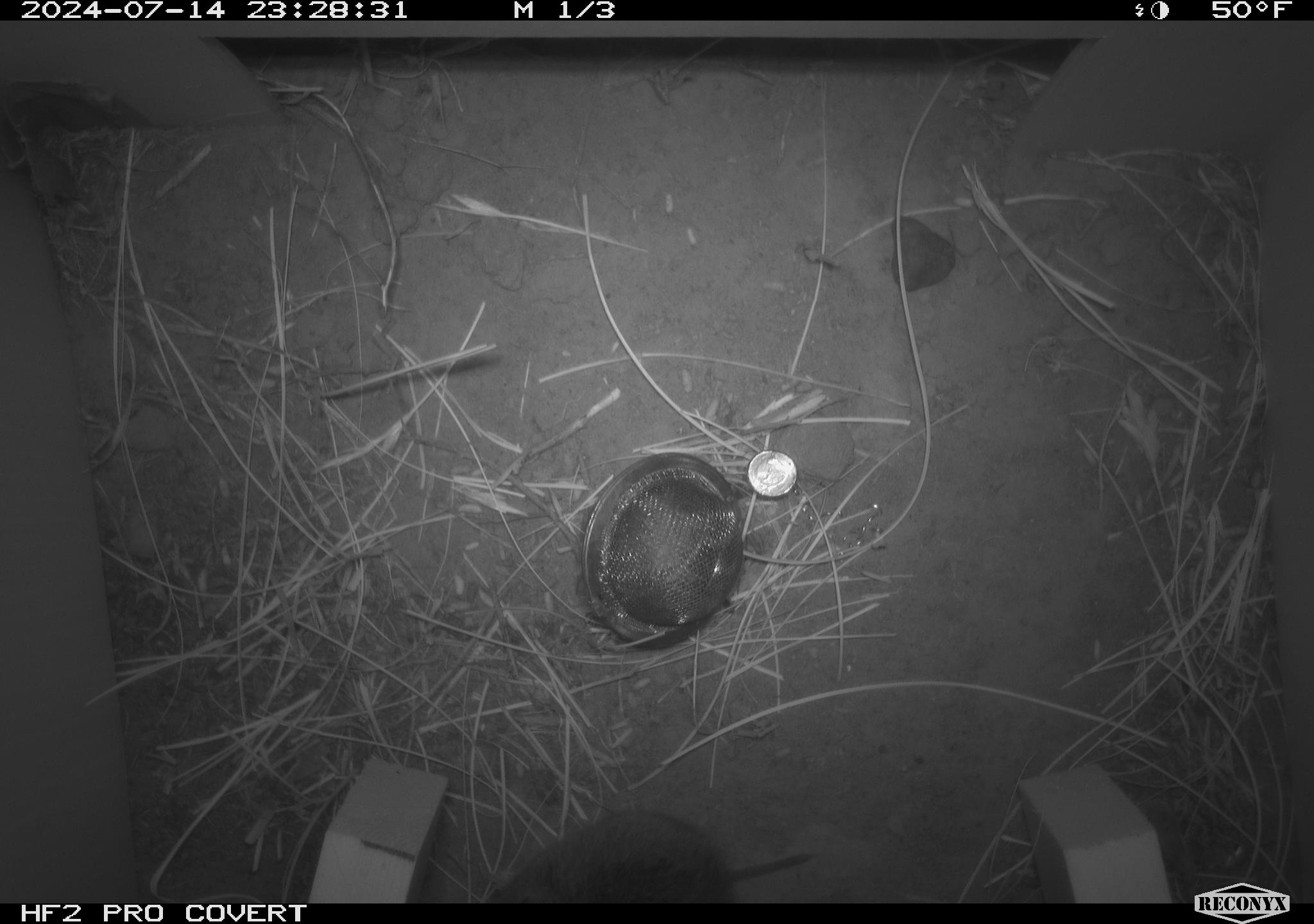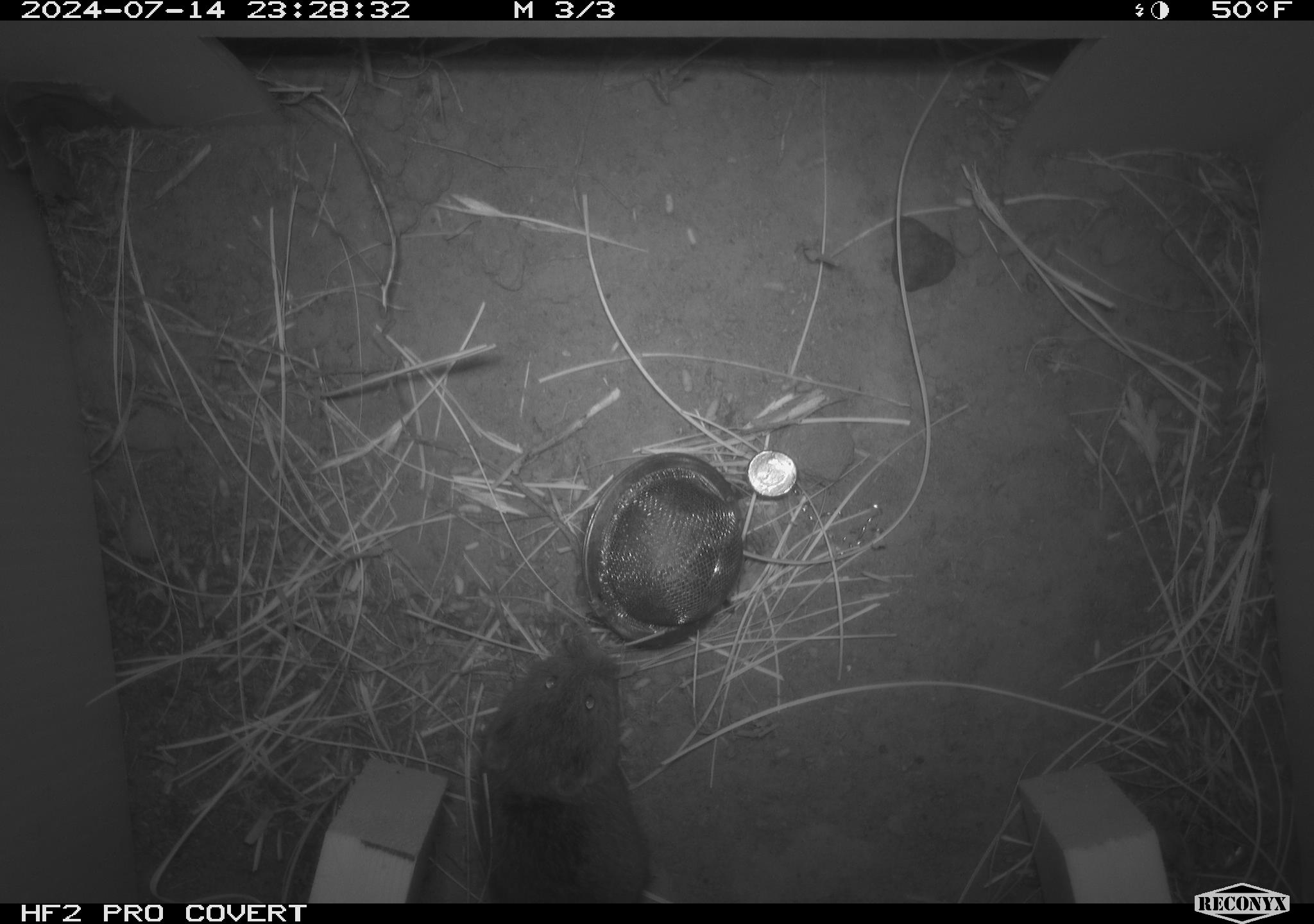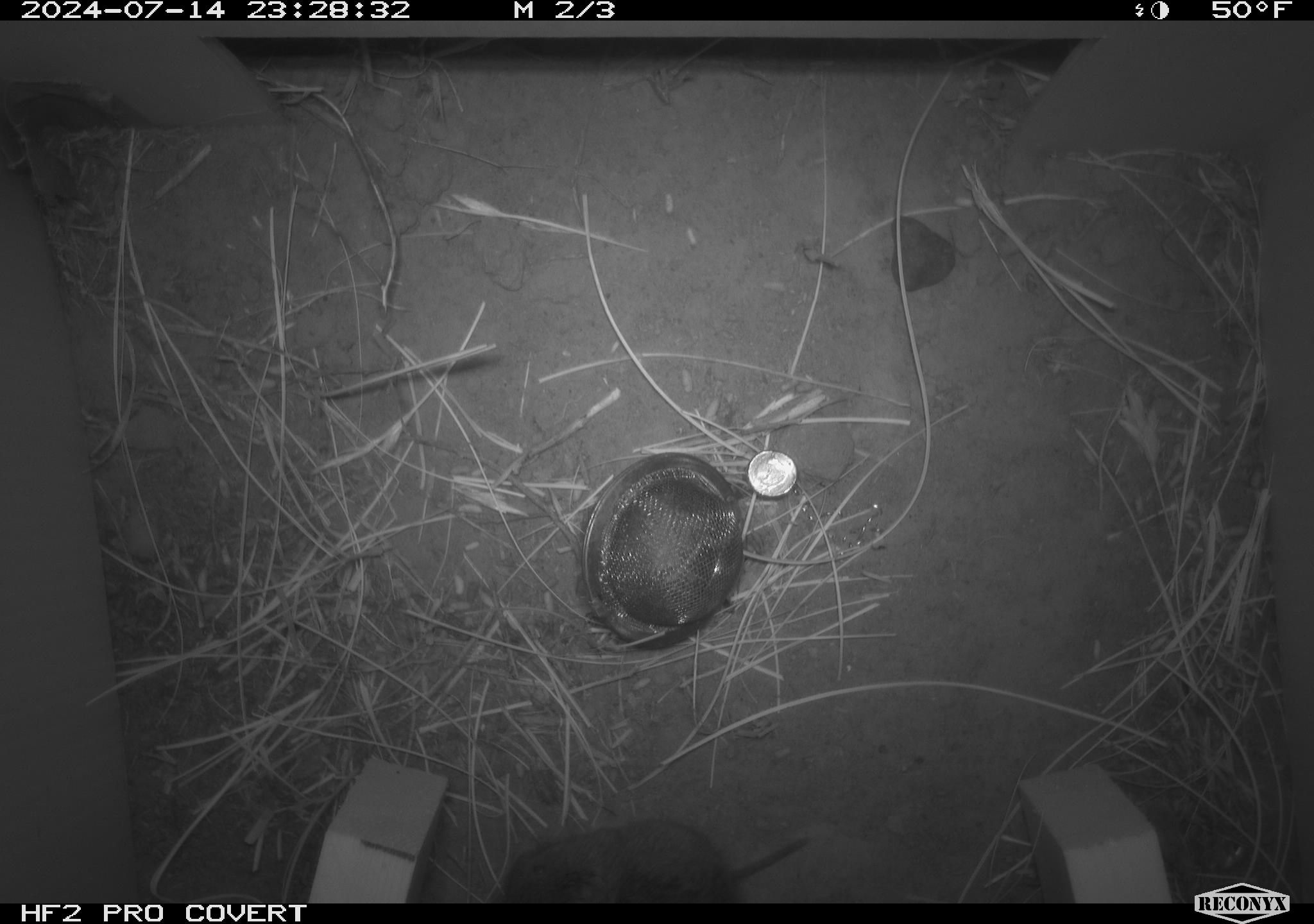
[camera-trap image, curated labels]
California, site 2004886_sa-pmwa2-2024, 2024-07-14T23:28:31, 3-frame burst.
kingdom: Animalia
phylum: Chordata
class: Mammalia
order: Rodentia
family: Cricetidae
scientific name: Arvicolinae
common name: voles, lemmings, and muskrats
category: arvicolinae subfamily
Arvicolinae subfamily (voles, lemmings, and muskrats) (Arvicolinae).